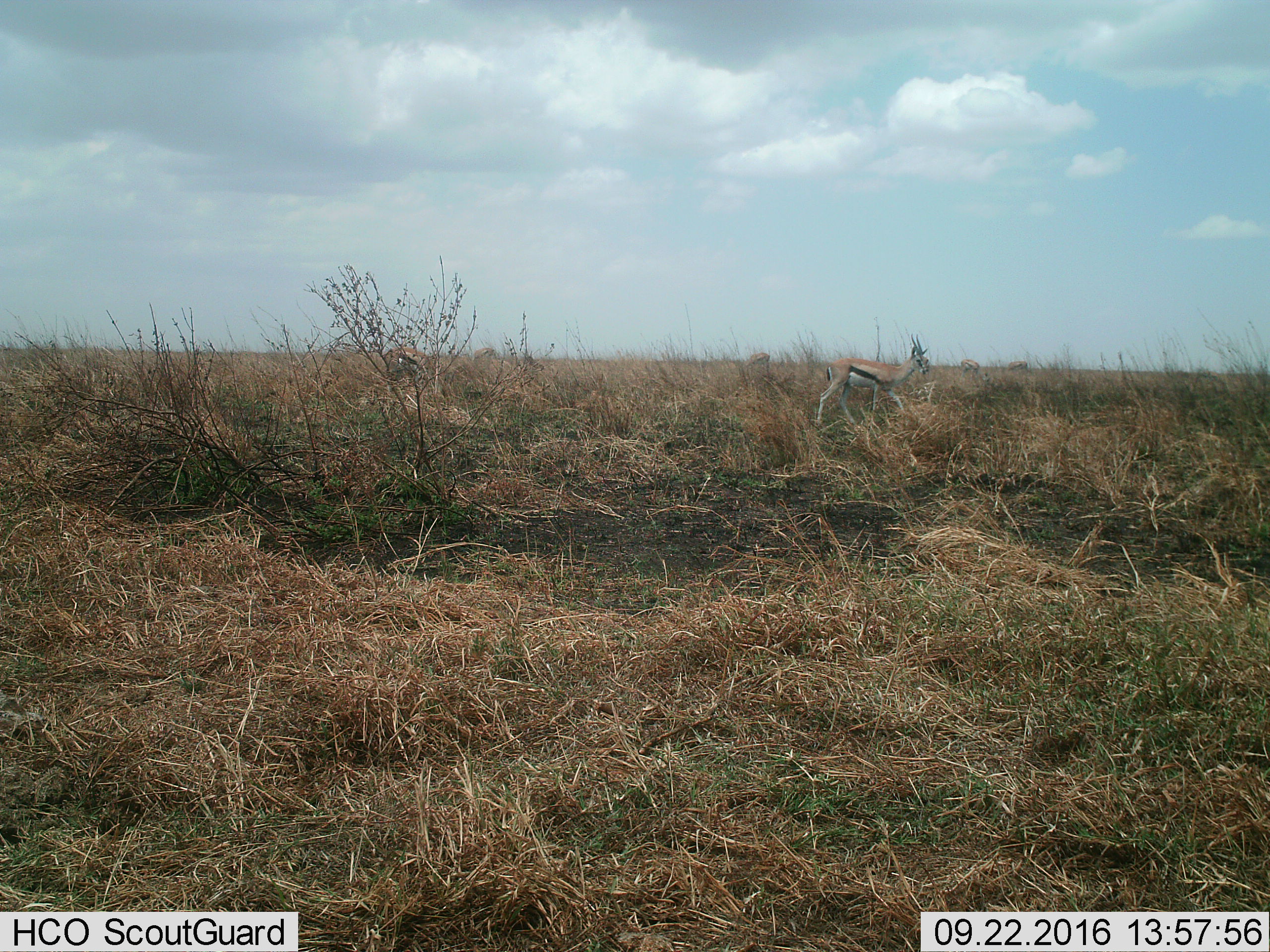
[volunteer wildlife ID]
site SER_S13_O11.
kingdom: Animalia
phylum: Chordata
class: Mammalia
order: Artiodactyla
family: Bovidae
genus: Eudorcas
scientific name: Eudorcas thomsonii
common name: thomson's gazelle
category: gazellethomsons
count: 2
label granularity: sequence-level